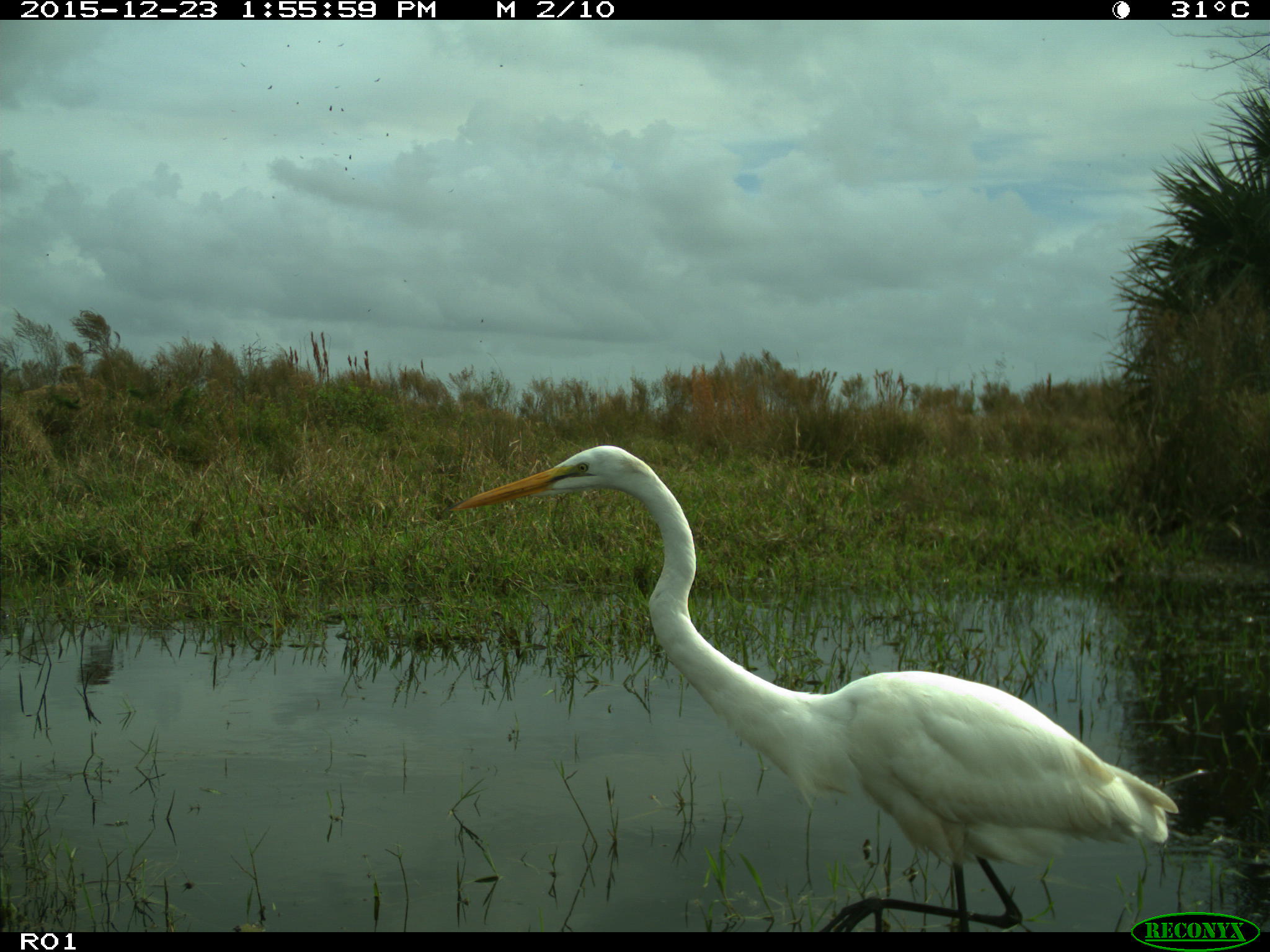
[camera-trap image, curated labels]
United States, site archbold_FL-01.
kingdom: Animalia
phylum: Chordata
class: Aves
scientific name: Aves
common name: birds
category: unidentified bird